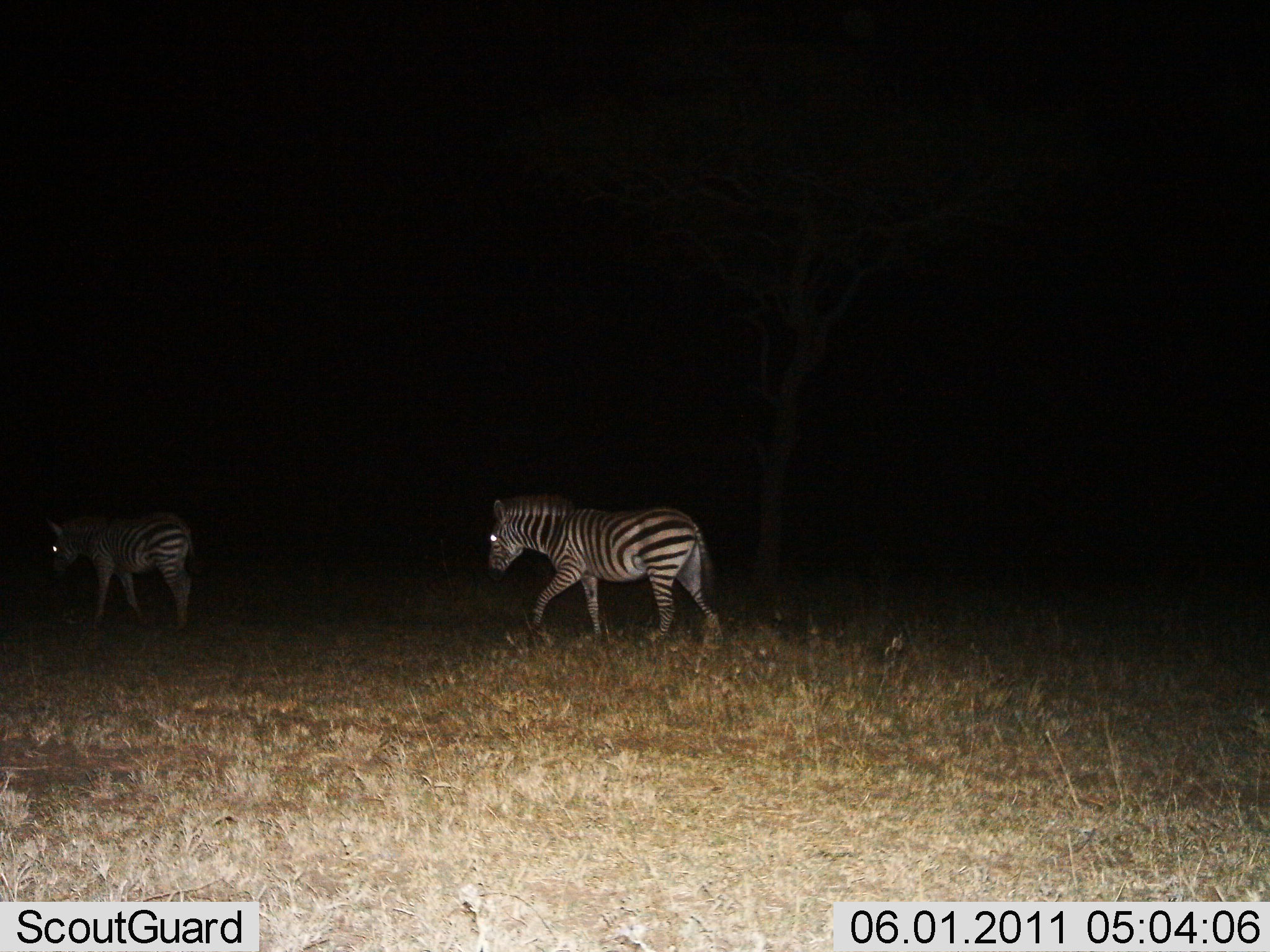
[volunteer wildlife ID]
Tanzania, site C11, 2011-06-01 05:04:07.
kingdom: Animalia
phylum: Chordata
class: Mammalia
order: Perissodactyla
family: Equidae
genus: Equus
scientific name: Equus quagga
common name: plains zebra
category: zebra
Zebra (plains zebra) (Equus quagga), count 2. Behavior (volunteer vote fractions): standing 10%, resting 0%, moving 90%, interacting 0%. Young present (vote fraction): 0%. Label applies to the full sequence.